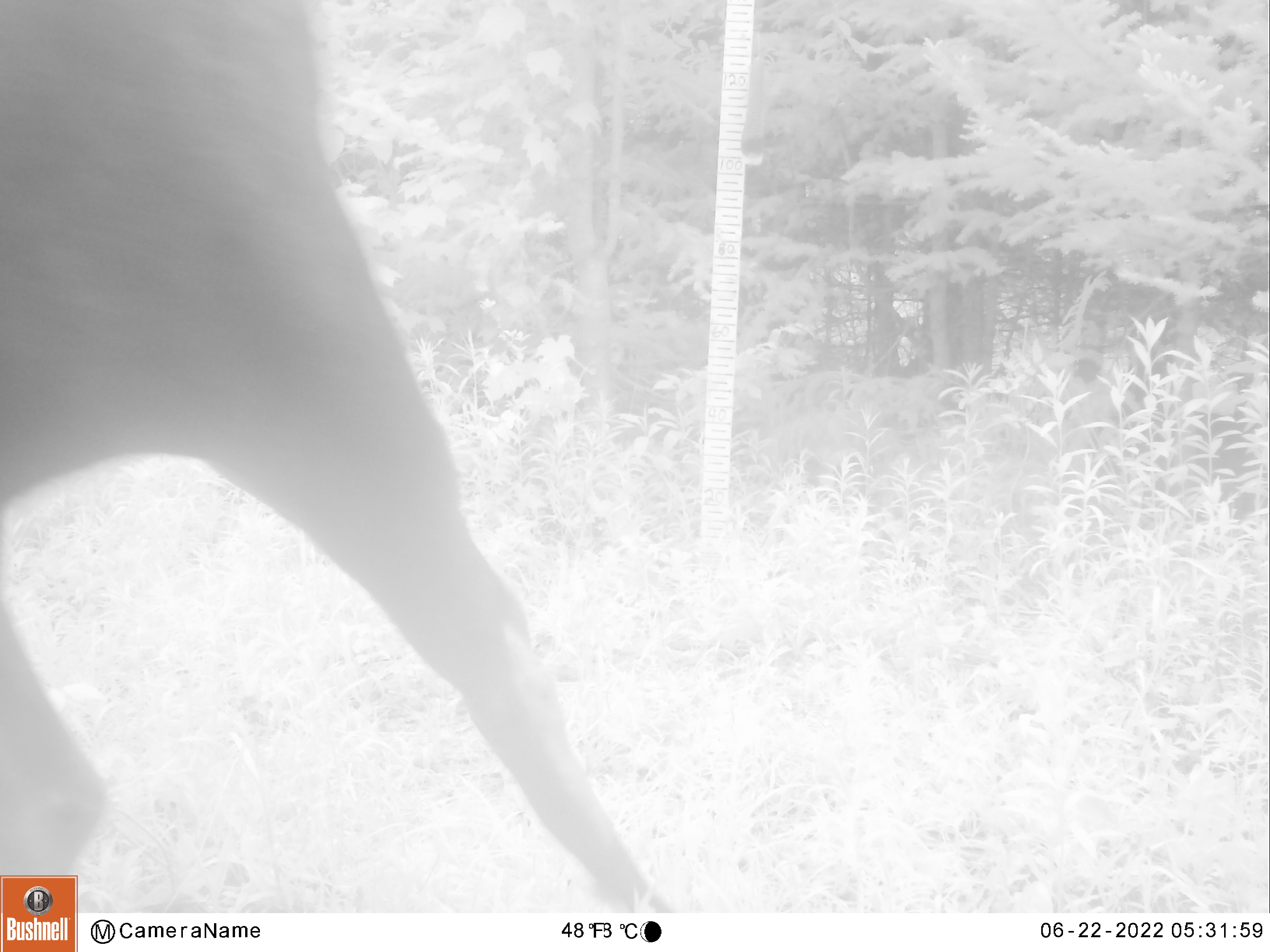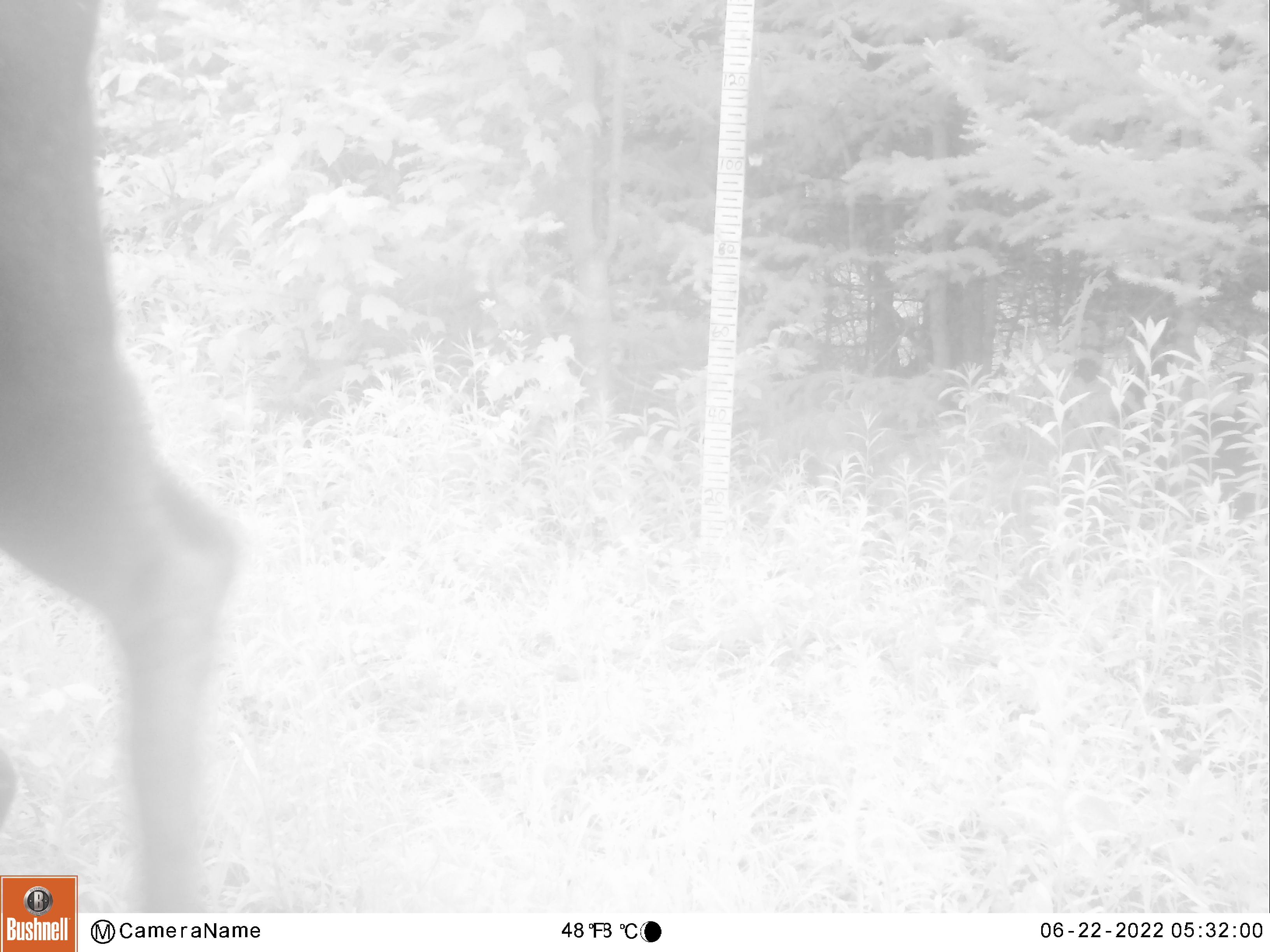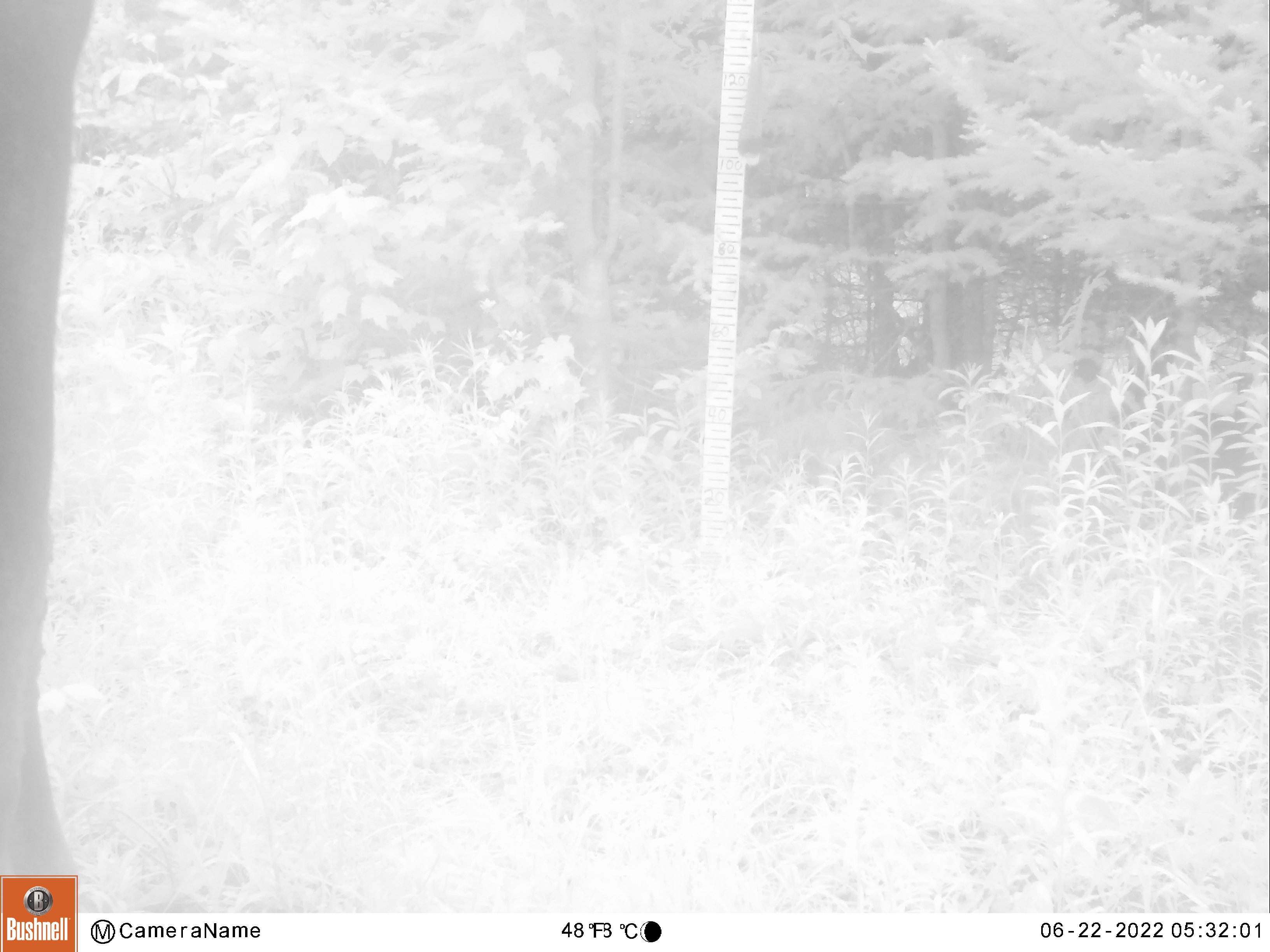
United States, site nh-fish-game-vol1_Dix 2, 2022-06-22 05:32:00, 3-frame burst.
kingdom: Animalia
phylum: Chordata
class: Mammalia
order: Artiodactyla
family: Cervidae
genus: Alces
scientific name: Alces alces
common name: moose